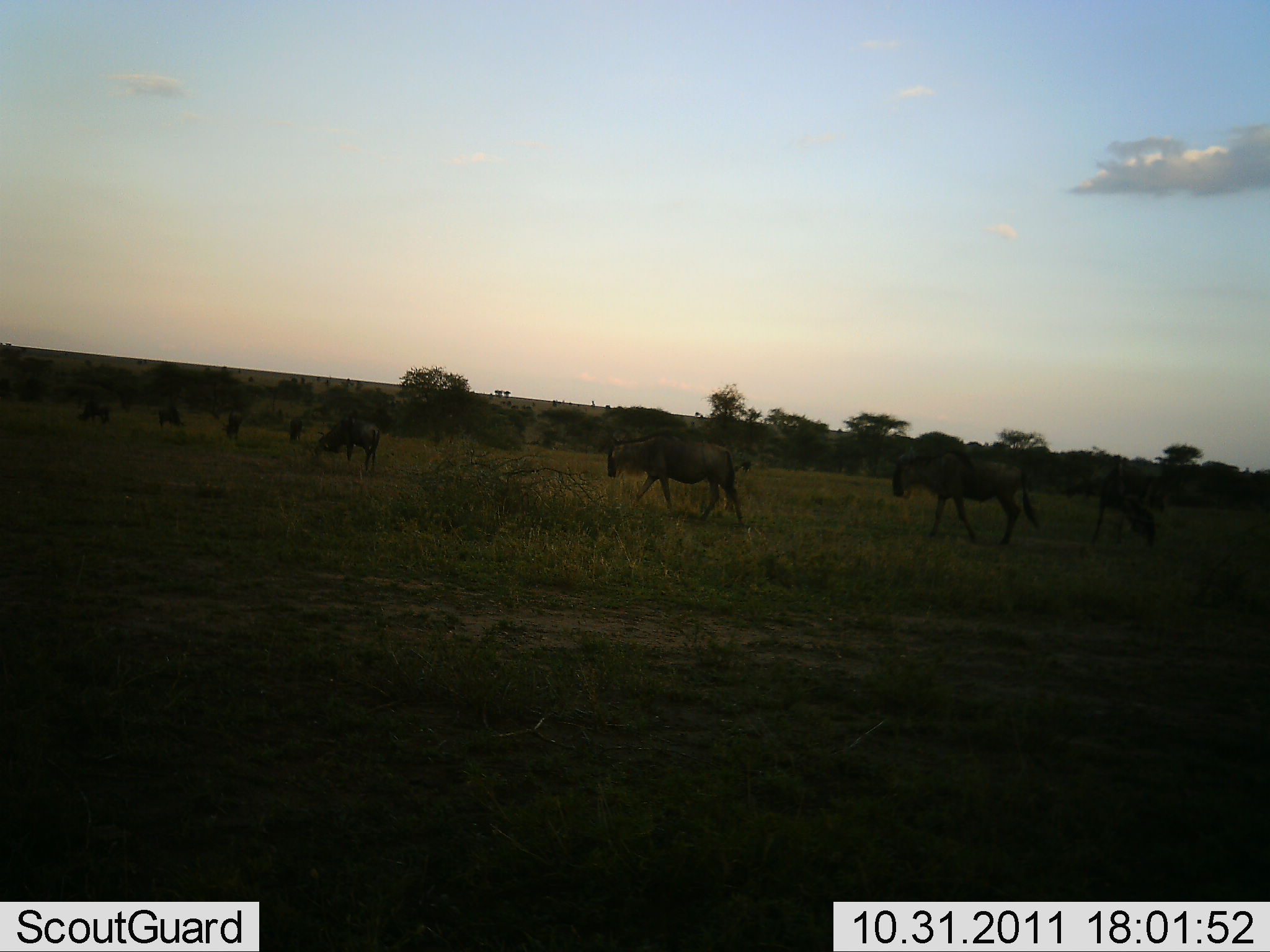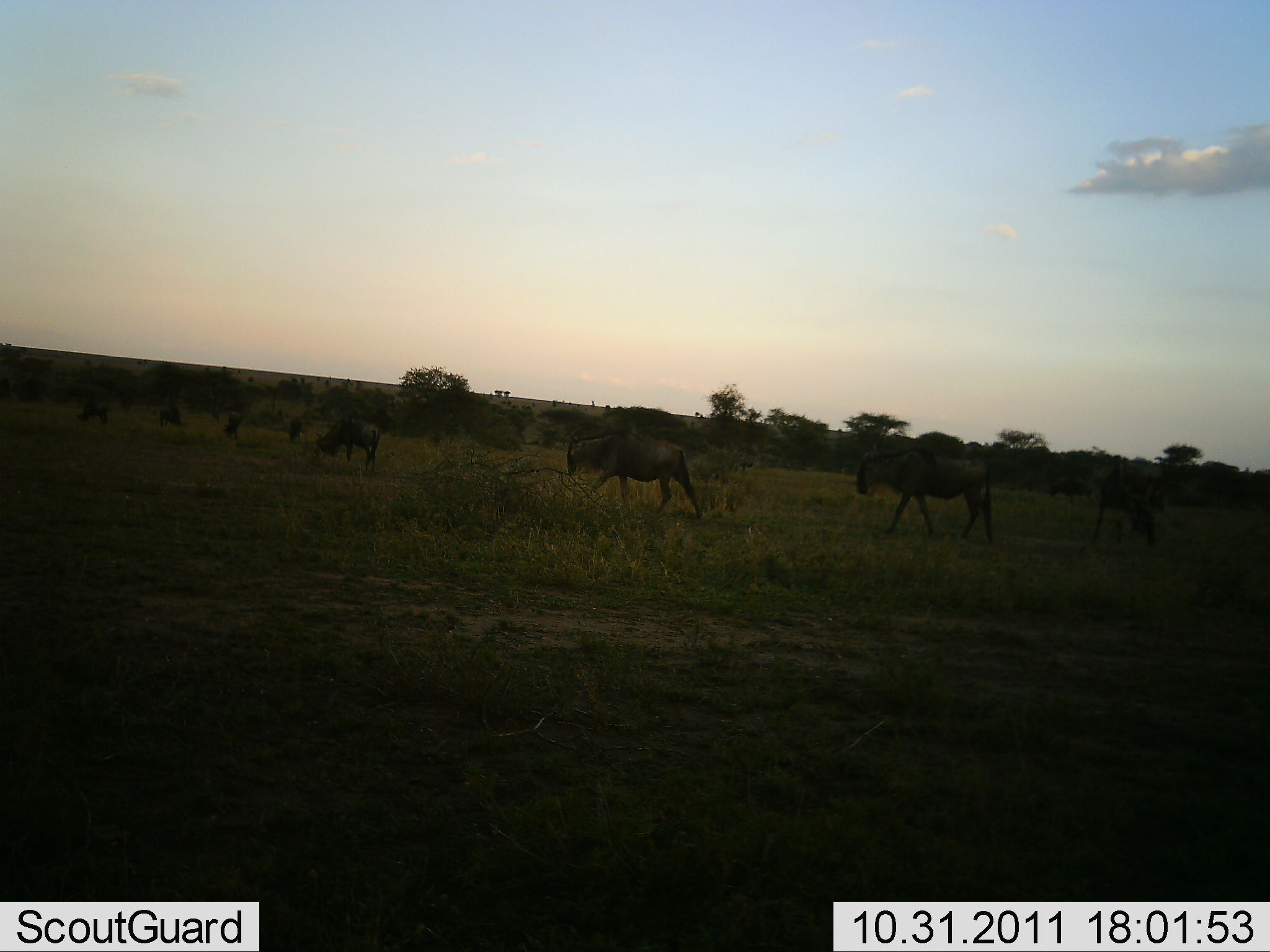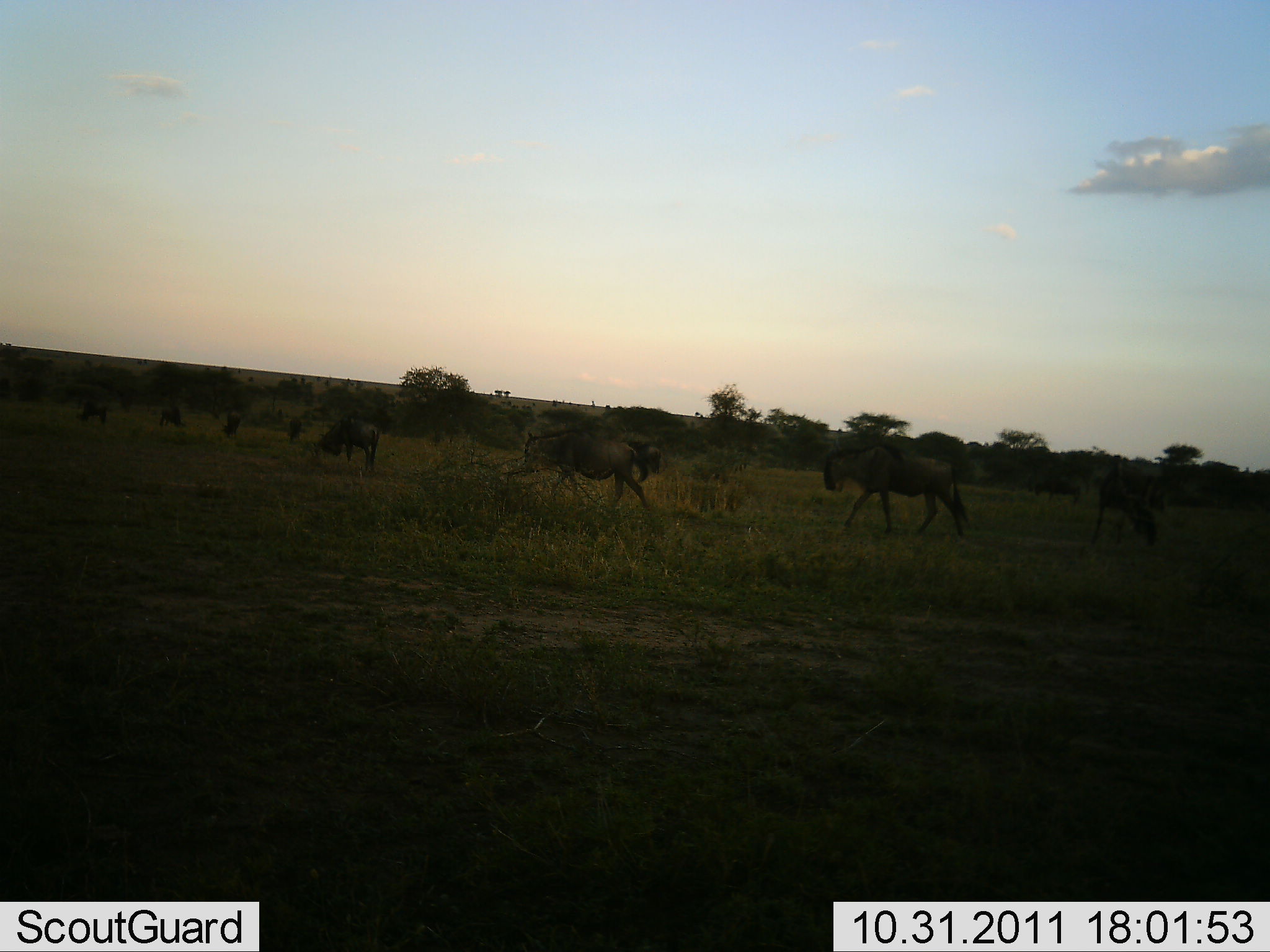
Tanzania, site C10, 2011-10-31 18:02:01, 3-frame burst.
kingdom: Animalia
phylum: Chordata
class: Mammalia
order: Artiodactyla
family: Bovidae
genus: Connochaetes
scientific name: Connochaetes taurinus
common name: blue wildebeest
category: wildebeest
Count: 8.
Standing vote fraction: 25%.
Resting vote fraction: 0%.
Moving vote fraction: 83%.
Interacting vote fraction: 8%.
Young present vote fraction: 0%.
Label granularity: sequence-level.